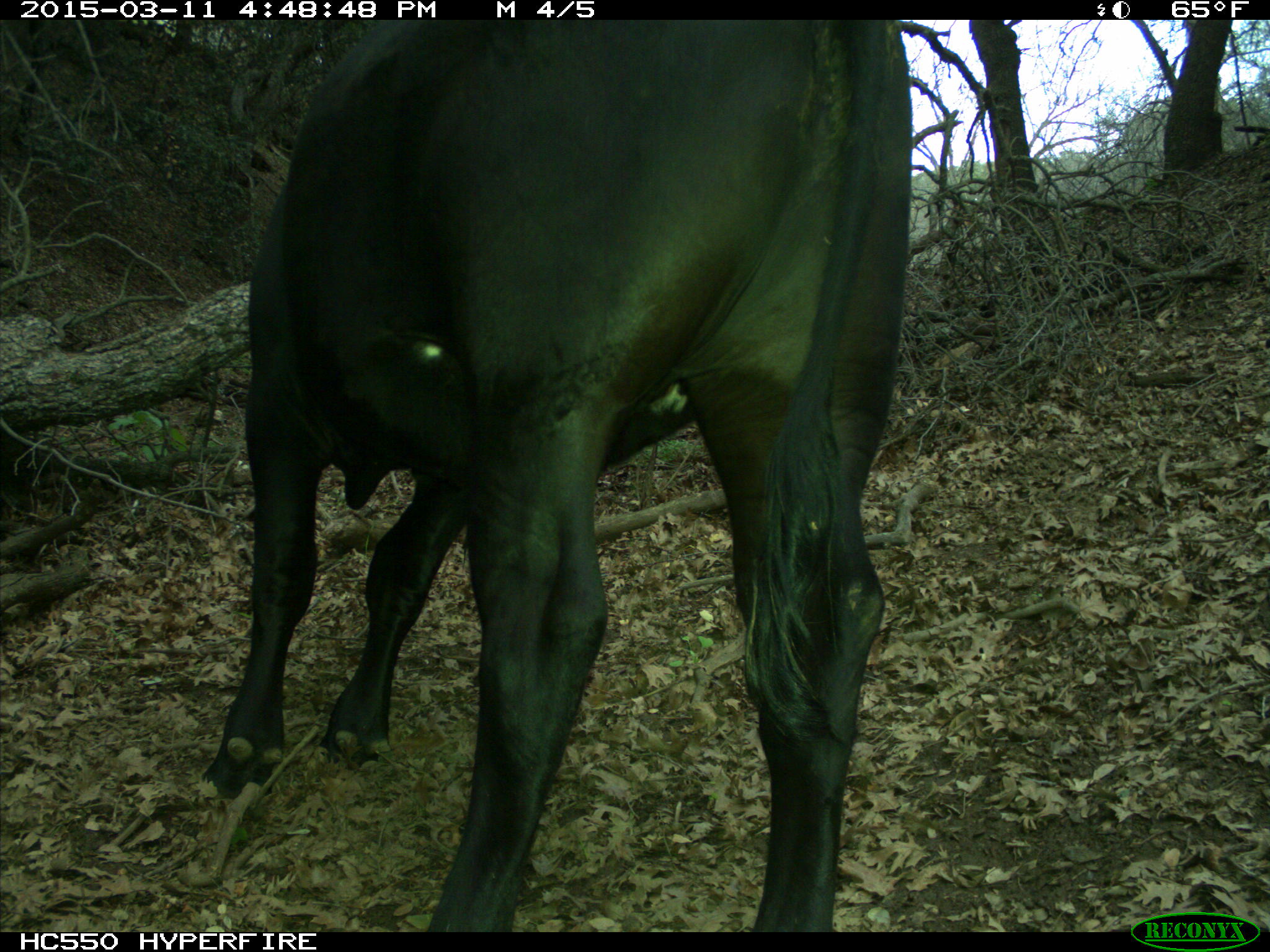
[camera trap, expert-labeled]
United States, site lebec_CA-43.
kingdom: Animalia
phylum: Chordata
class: Mammalia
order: Artiodactyla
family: Bovidae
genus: Bos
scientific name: Bos taurus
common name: domestic cow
Bos taurus (domestic cow).